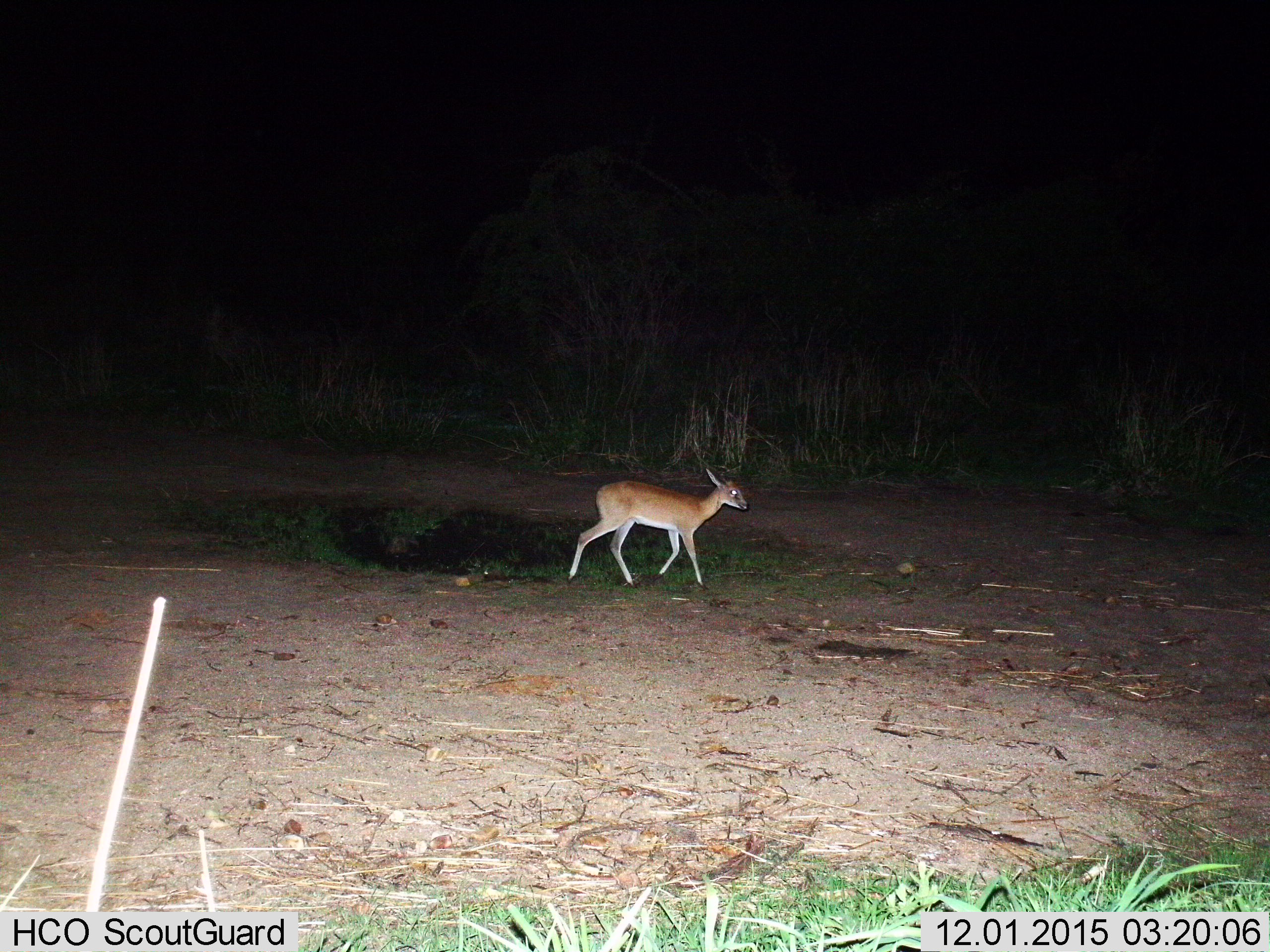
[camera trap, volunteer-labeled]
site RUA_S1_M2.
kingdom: Animalia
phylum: Chordata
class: Mammalia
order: Artiodactyla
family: Bovidae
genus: Sylvicapra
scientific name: Sylvicapra grimmia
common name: common duiker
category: duikercommongrey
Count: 1.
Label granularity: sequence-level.